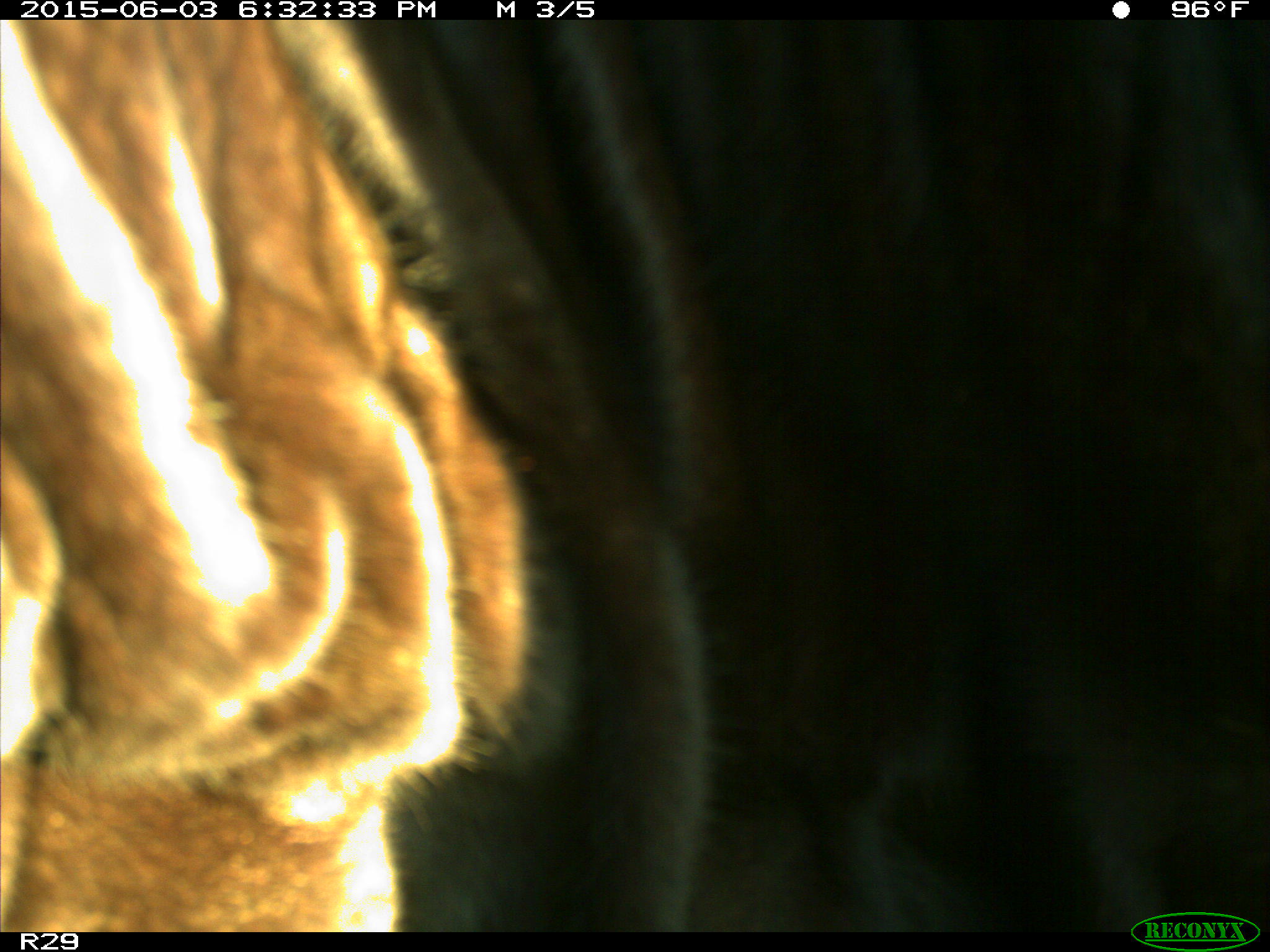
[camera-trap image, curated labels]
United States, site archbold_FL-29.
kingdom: Animalia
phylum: Chordata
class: Mammalia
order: Artiodactyla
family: Bovidae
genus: Bos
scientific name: Bos taurus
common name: domestic cow